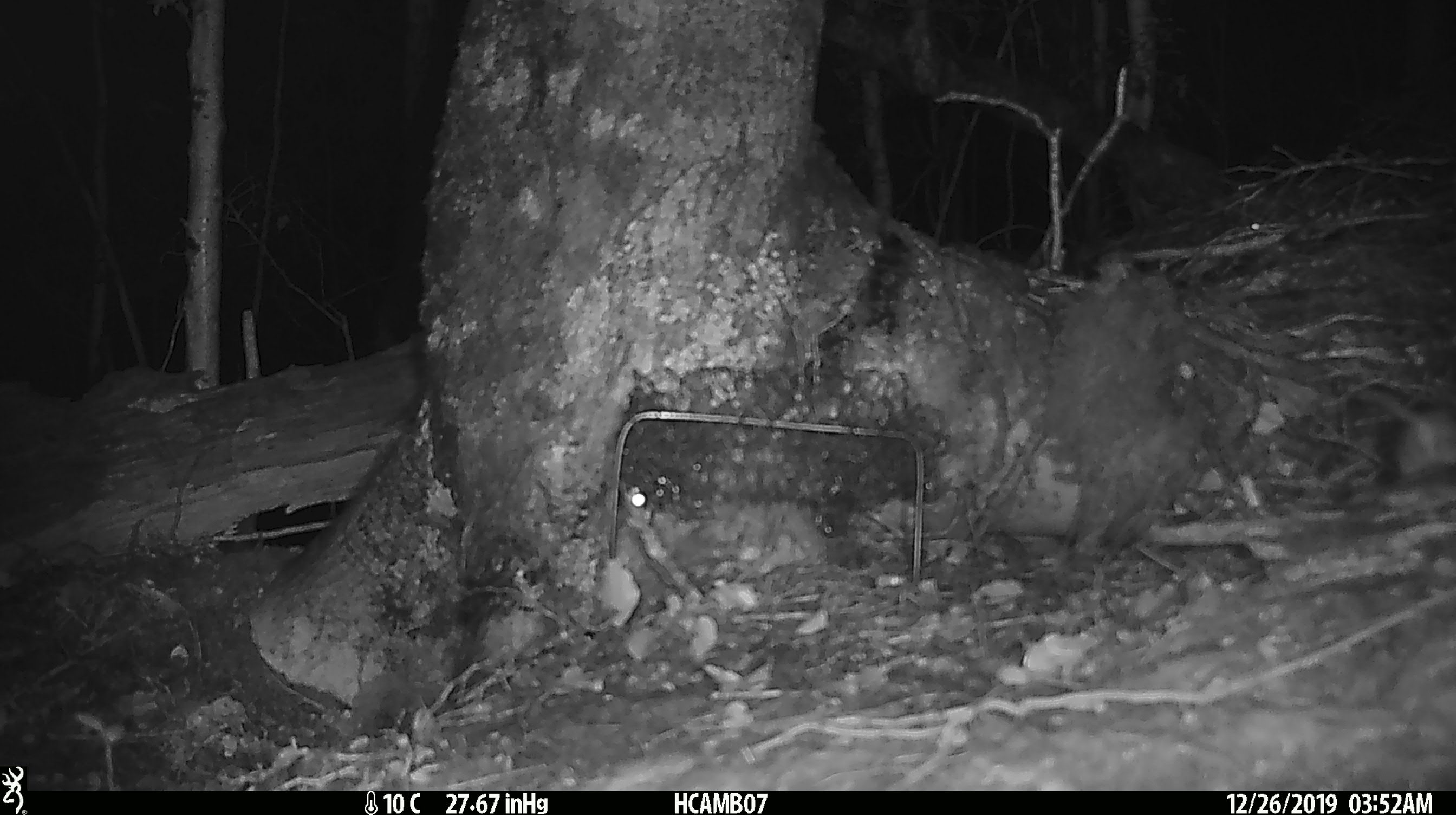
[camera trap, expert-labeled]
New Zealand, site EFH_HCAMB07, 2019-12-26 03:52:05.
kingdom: Animalia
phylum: Chordata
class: Mammalia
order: Rodentia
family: Muridae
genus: Mus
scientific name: Mus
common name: mouse